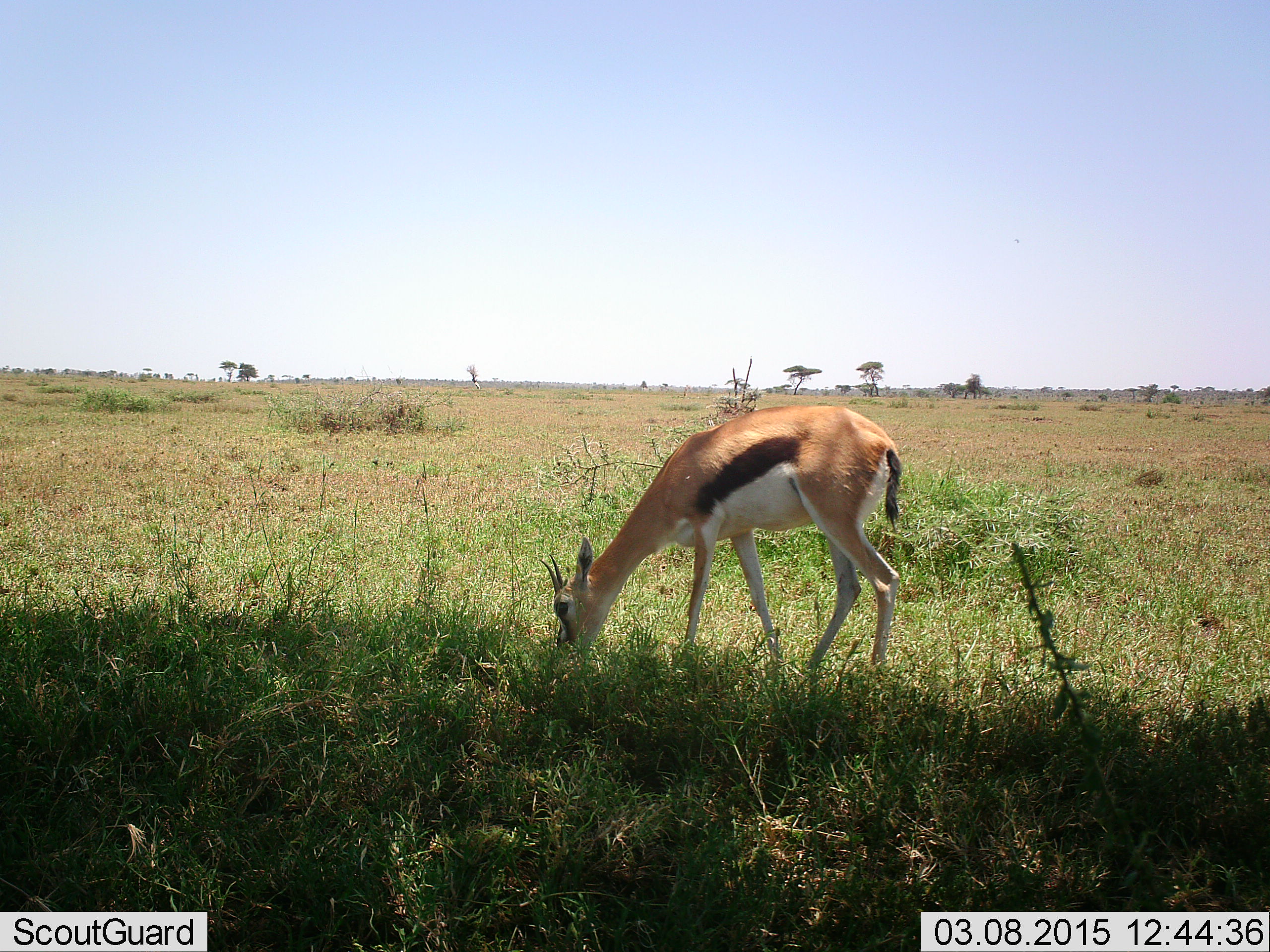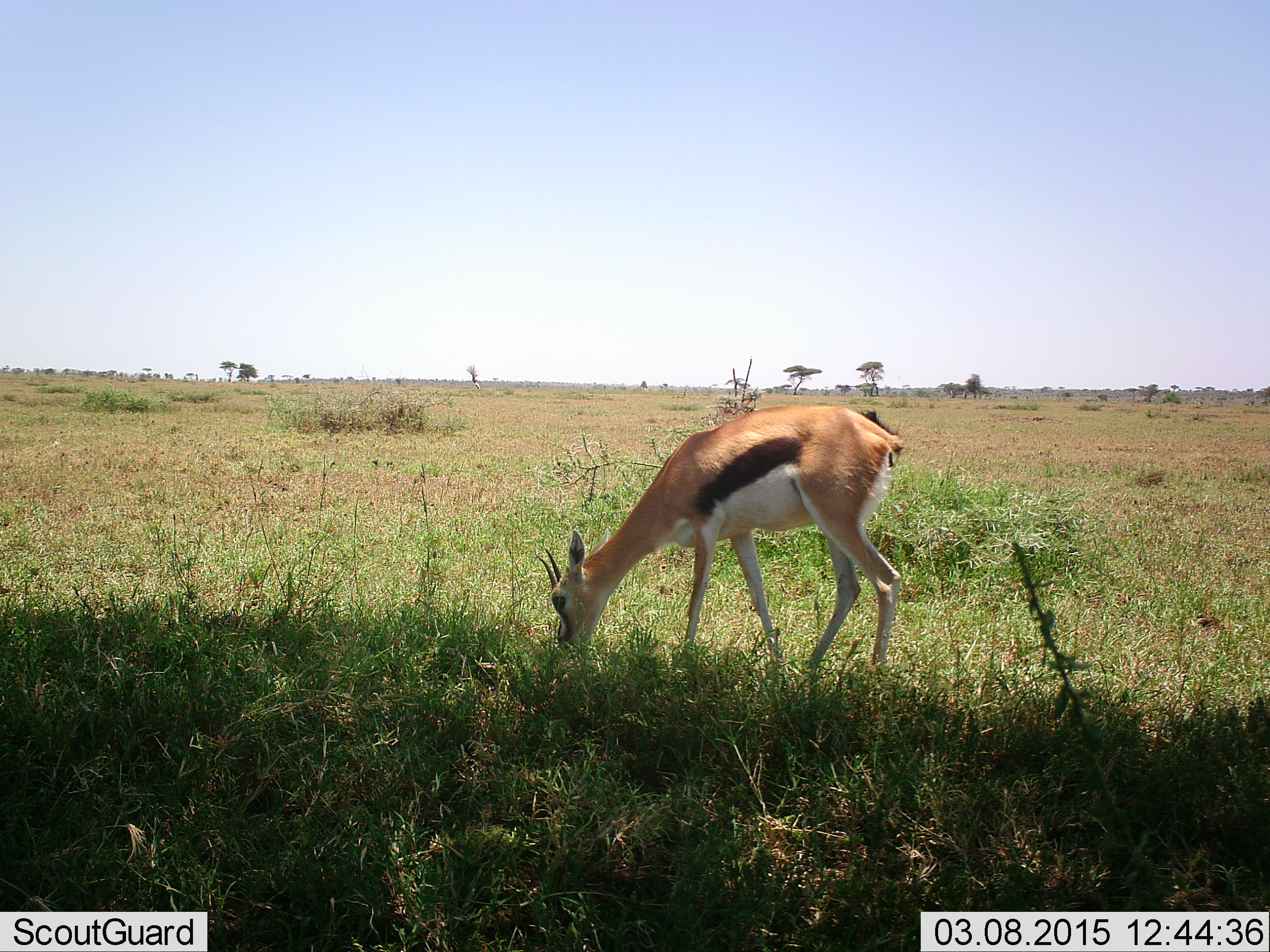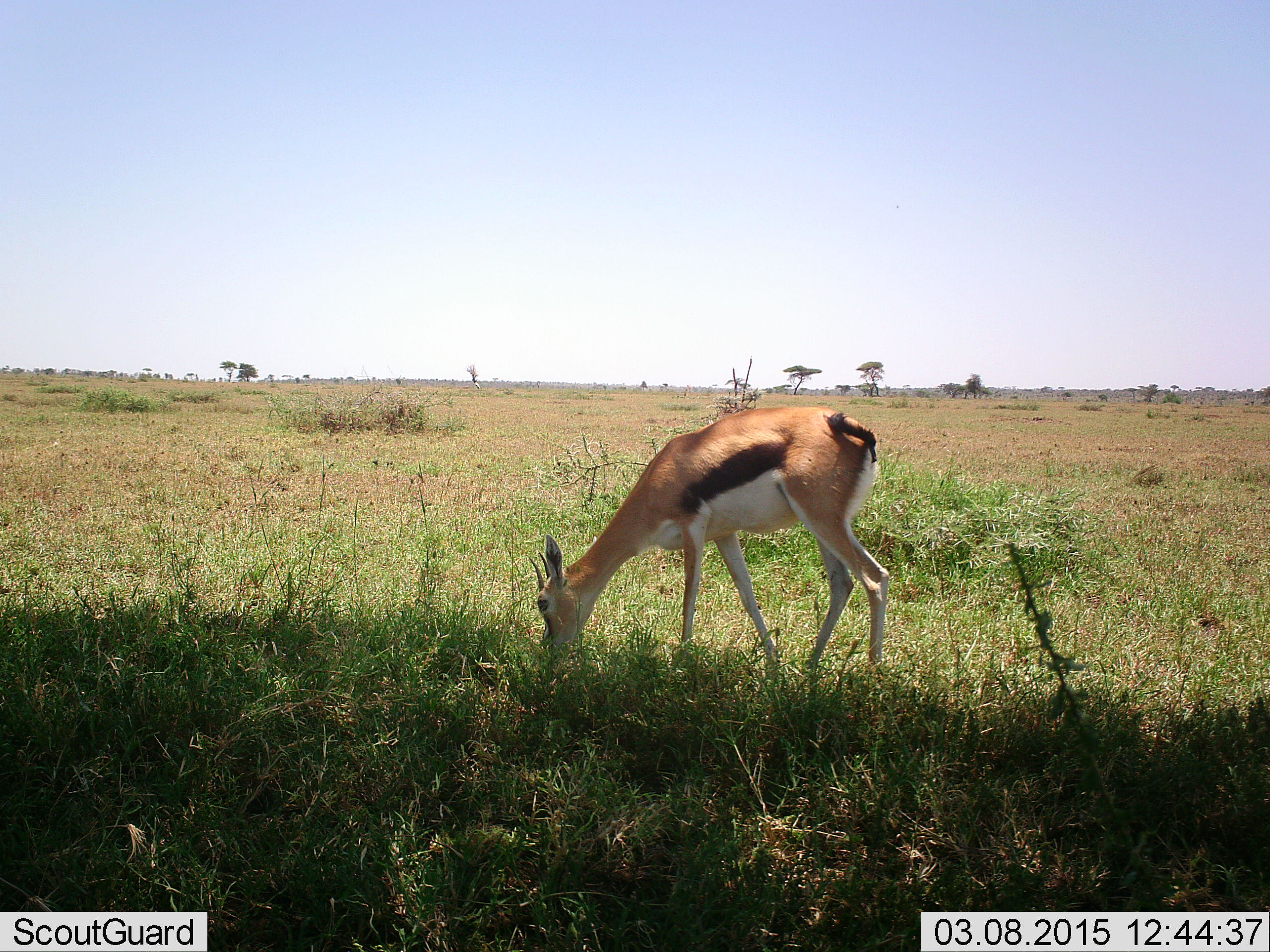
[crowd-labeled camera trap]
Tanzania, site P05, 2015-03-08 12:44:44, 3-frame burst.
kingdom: Animalia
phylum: Chordata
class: Mammalia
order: Artiodactyla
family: Bovidae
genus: Eudorcas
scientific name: Eudorcas thomsonii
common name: thomson's gazelle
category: gazellethomsons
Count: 1.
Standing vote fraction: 30%.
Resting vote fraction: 0%.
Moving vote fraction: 0%.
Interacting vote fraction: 0%.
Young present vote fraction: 0%.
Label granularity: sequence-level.